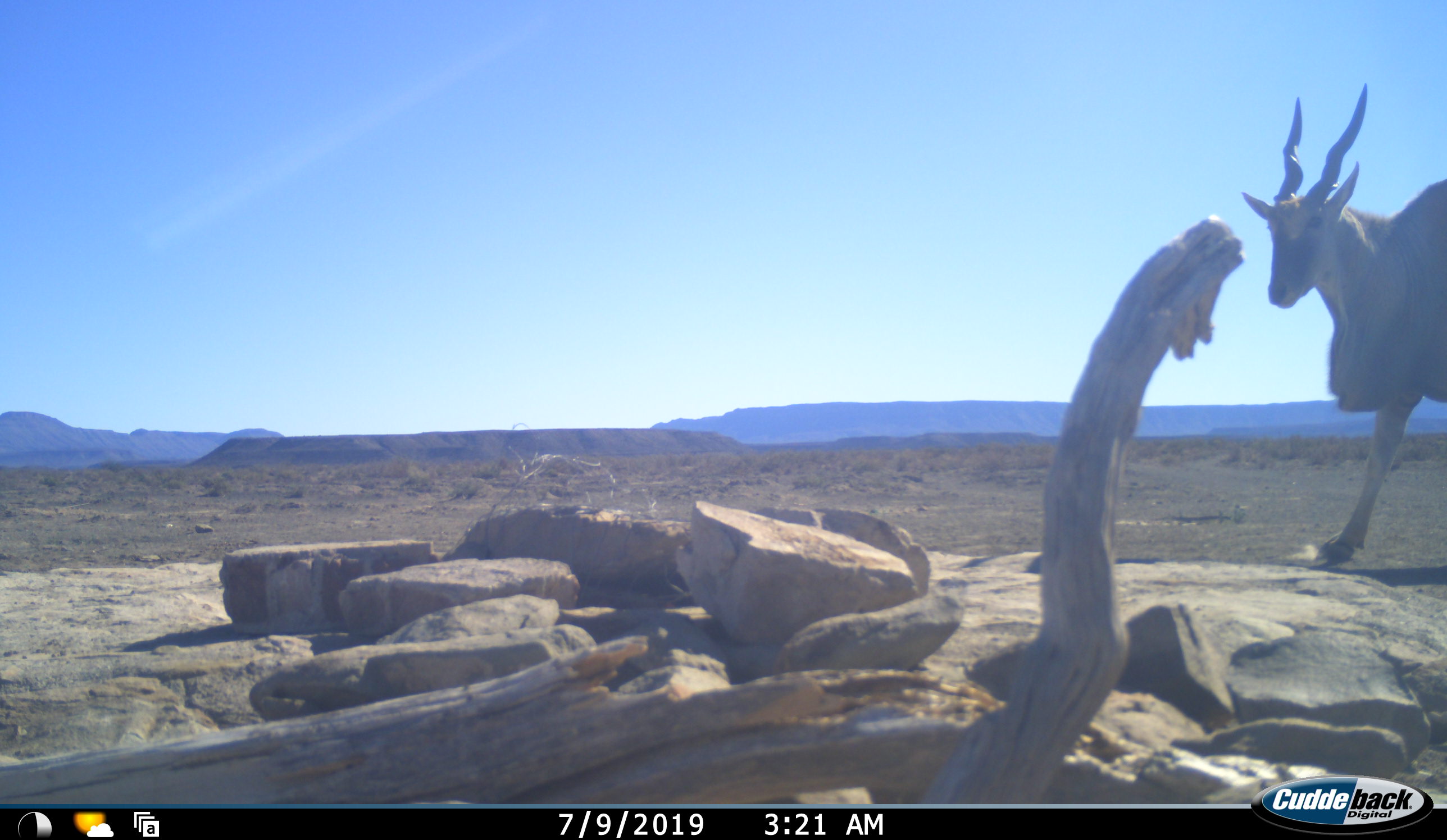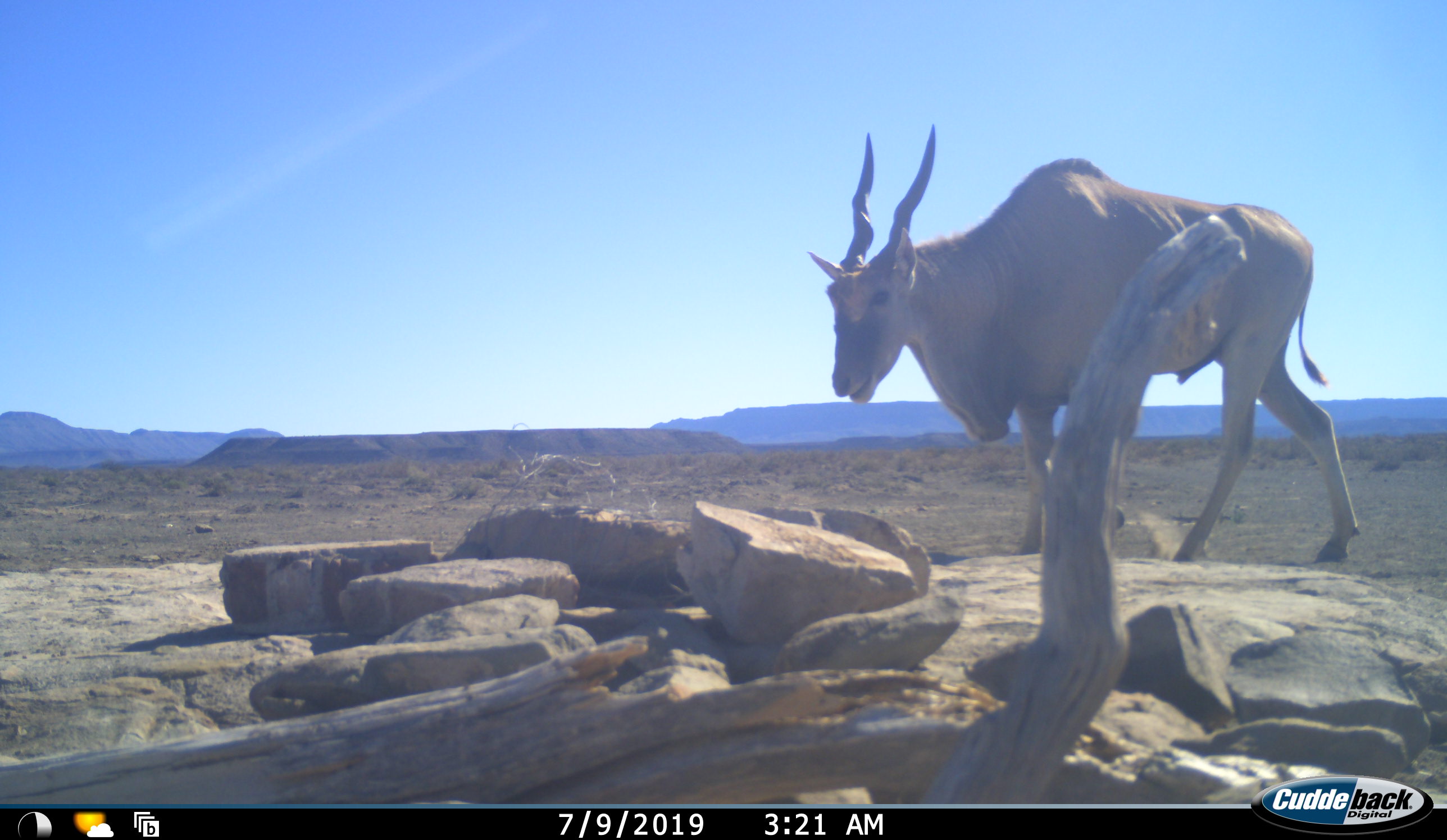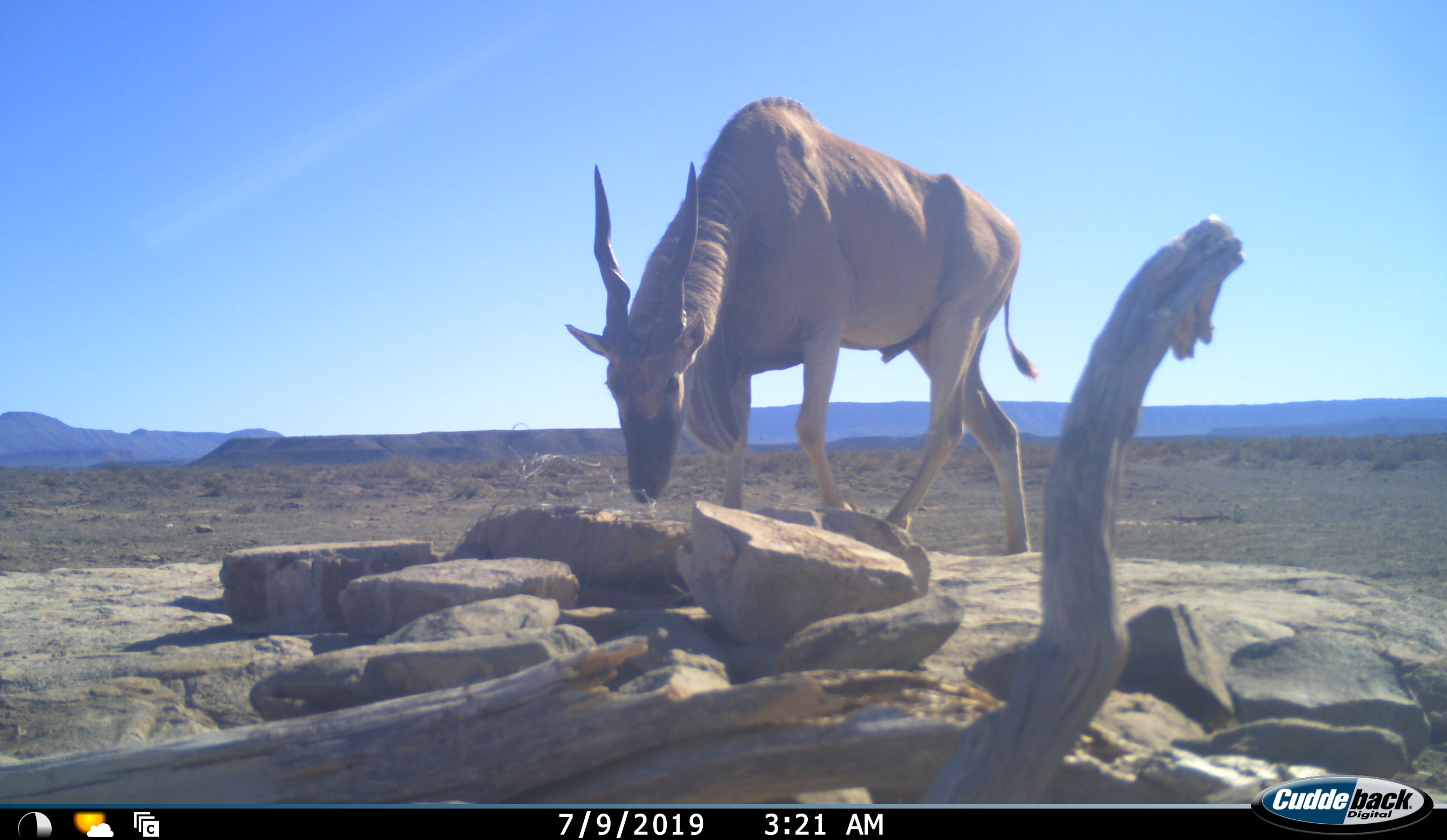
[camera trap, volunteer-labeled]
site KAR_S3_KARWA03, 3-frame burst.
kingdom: Animalia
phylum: Chordata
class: Mammalia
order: Artiodactyla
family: Bovidae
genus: Tragelaphus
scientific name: Tragelaphus oryx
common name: eland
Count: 1.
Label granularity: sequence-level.